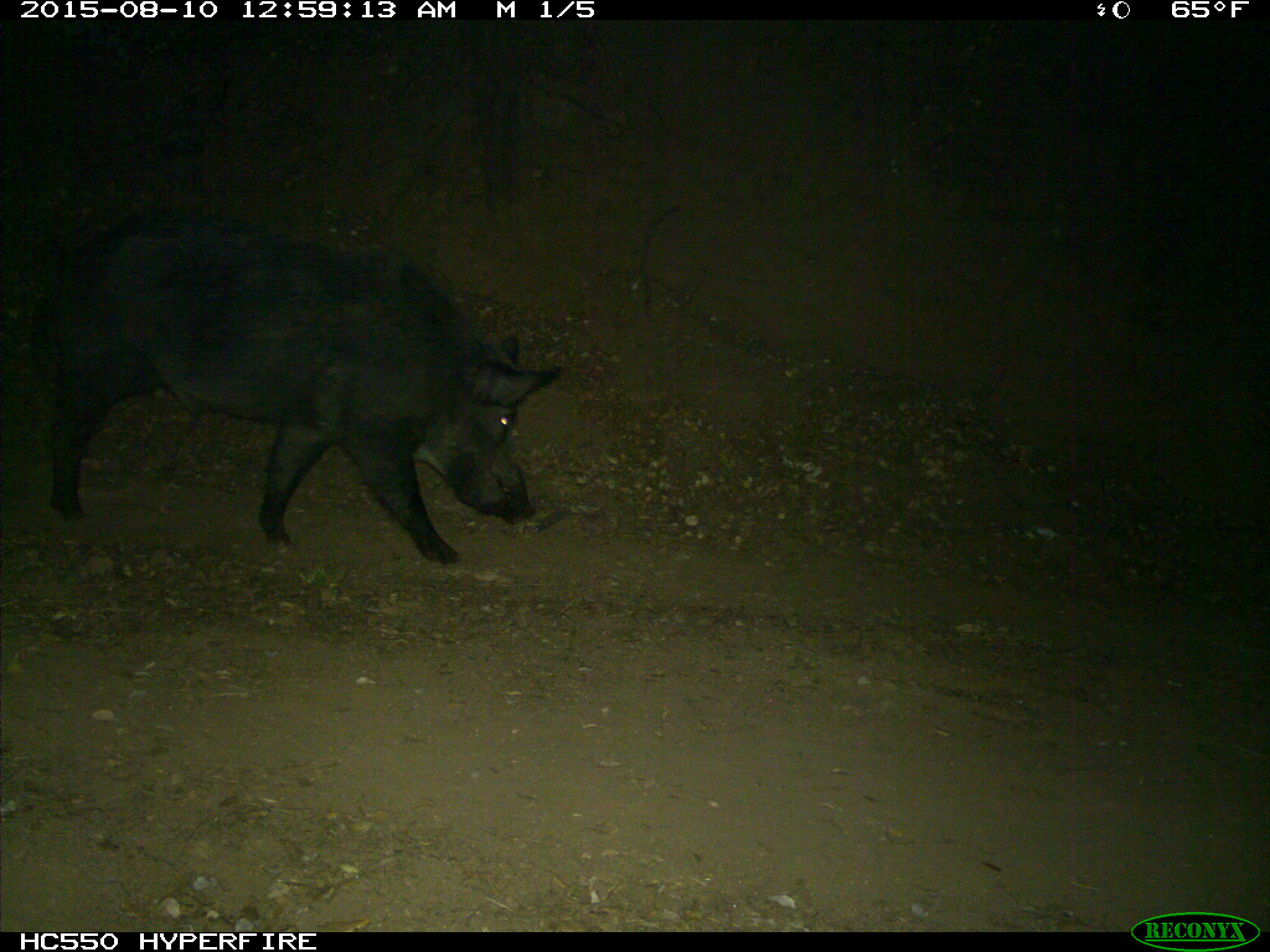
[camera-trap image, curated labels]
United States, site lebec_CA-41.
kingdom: Animalia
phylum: Chordata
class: Mammalia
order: Artiodactyla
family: Suidae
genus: Sus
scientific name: Sus scrofa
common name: wild boar